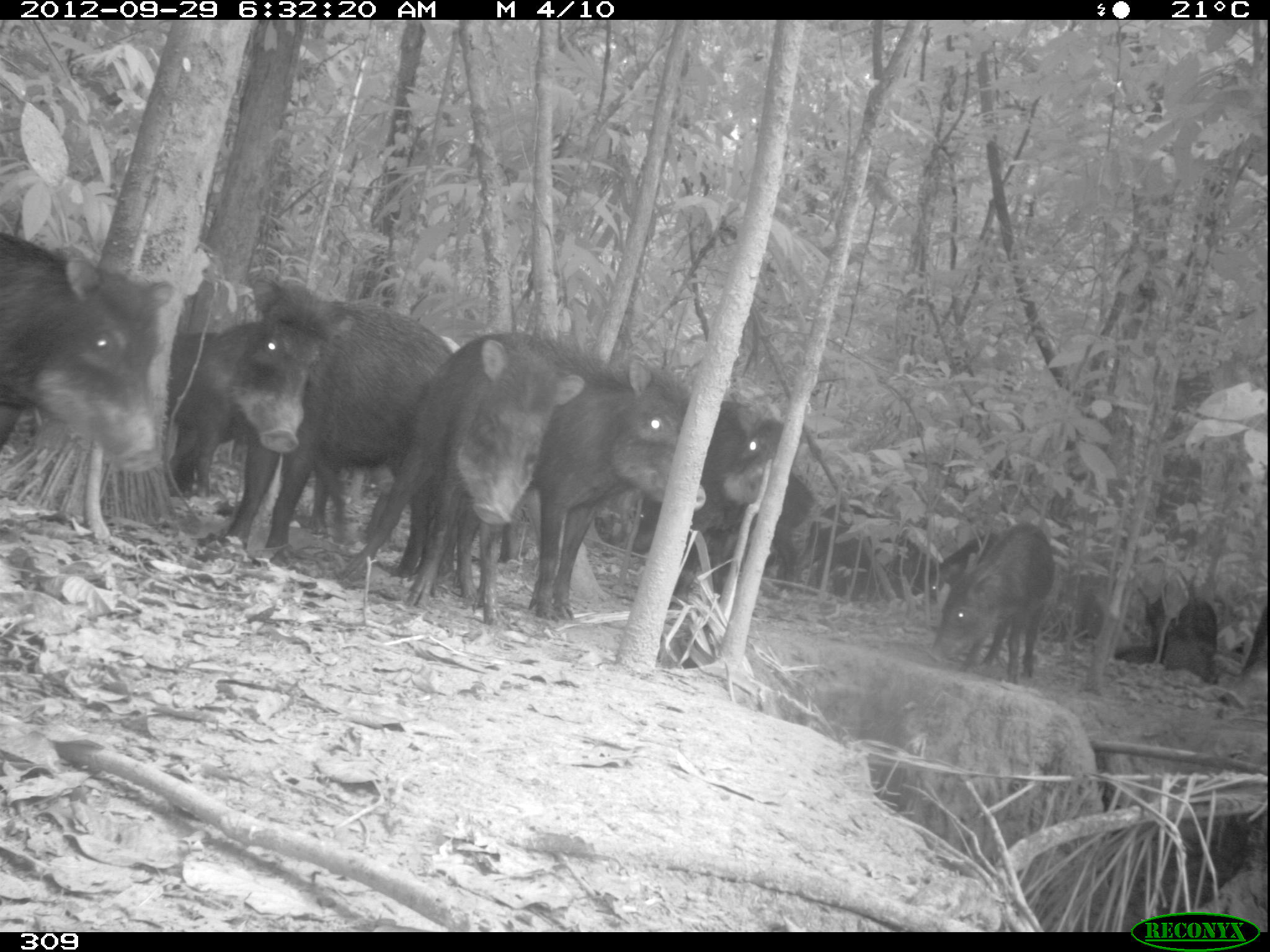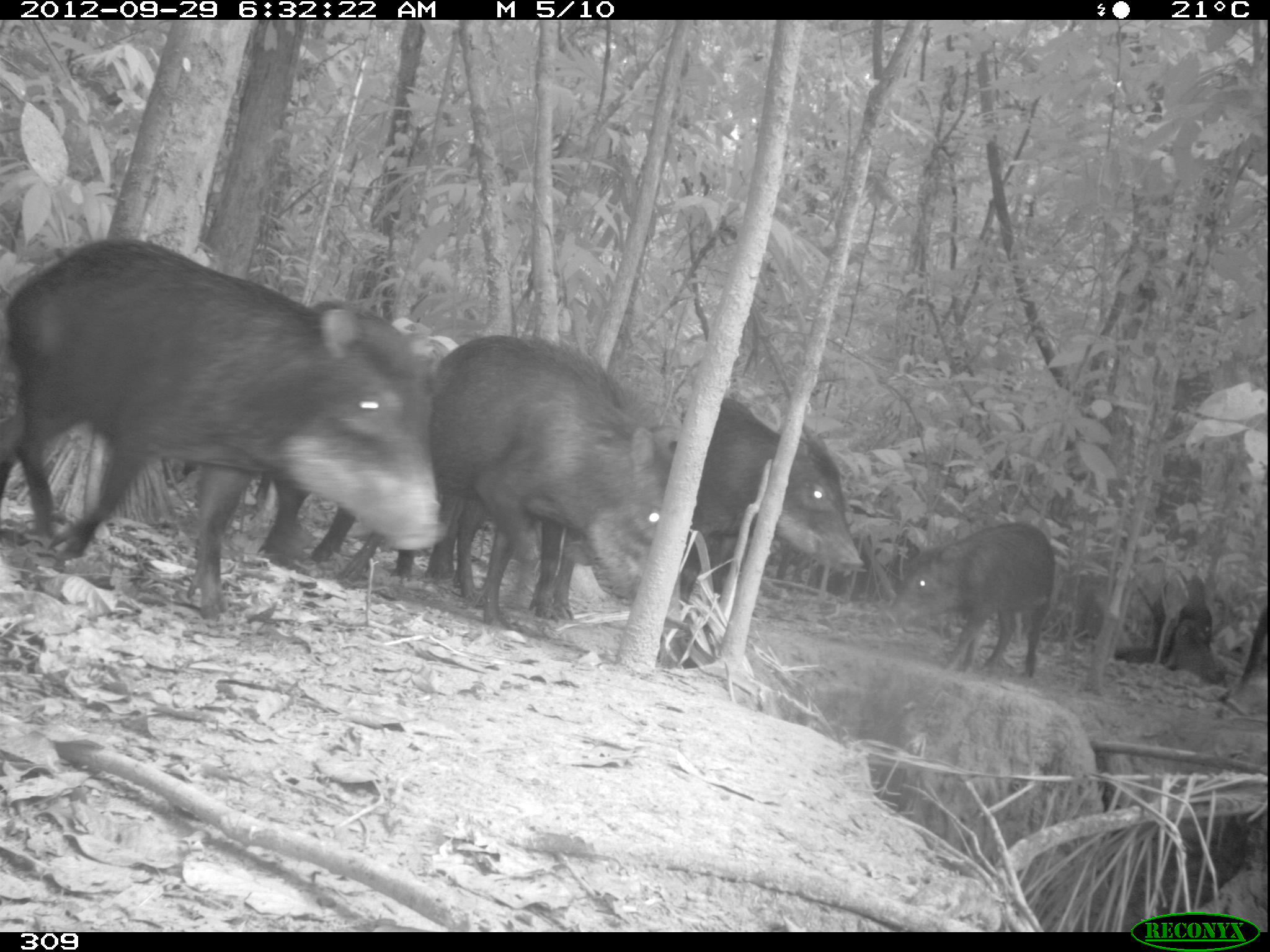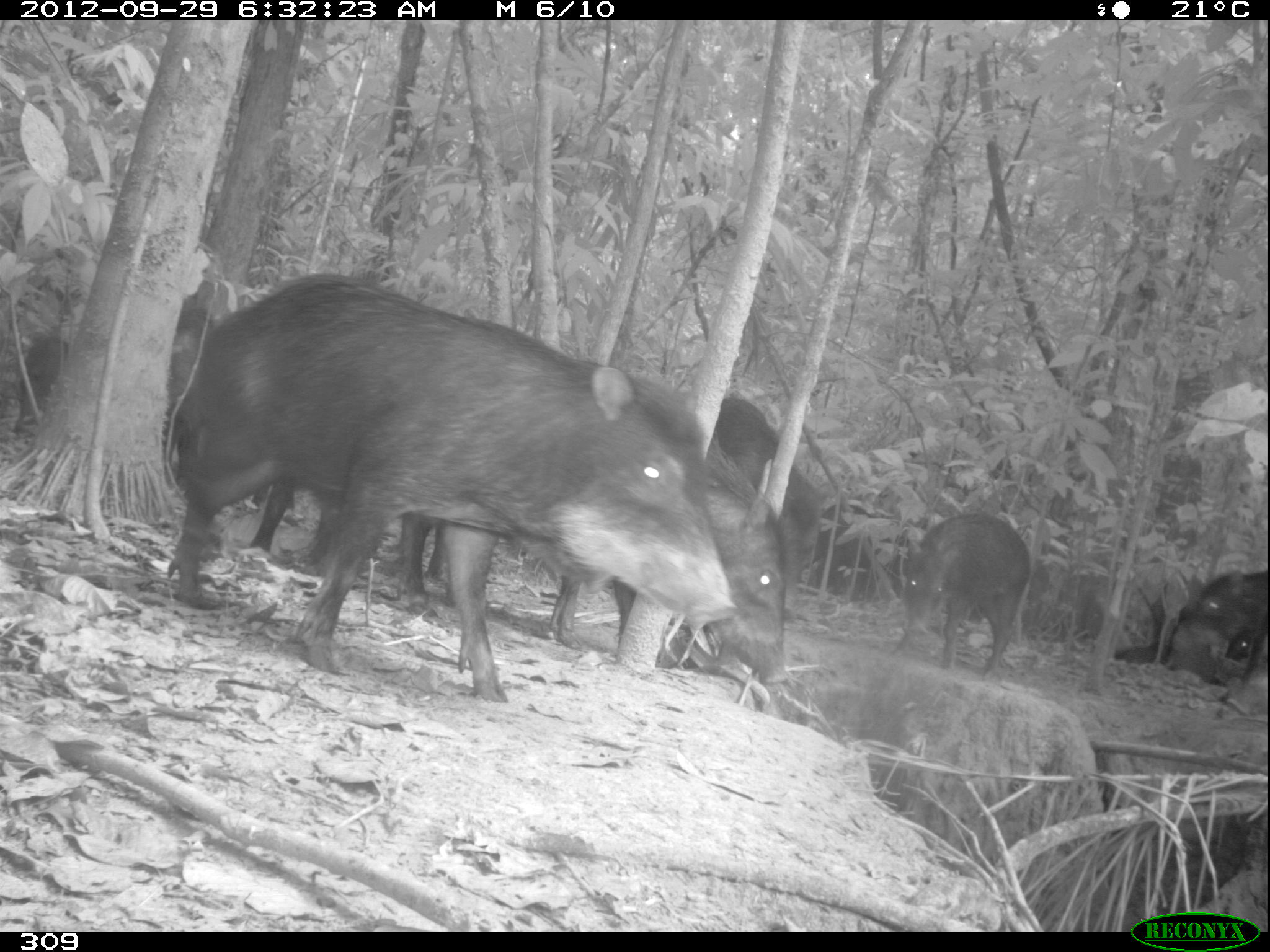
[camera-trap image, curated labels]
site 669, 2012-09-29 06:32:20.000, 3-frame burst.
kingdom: Animalia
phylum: Chordata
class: Mammalia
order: Artiodactyla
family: Tayassuidae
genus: Tayassu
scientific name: Tayassu pecari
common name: white-lipped peccary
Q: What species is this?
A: Tayassu pecari (white-lipped peccary).